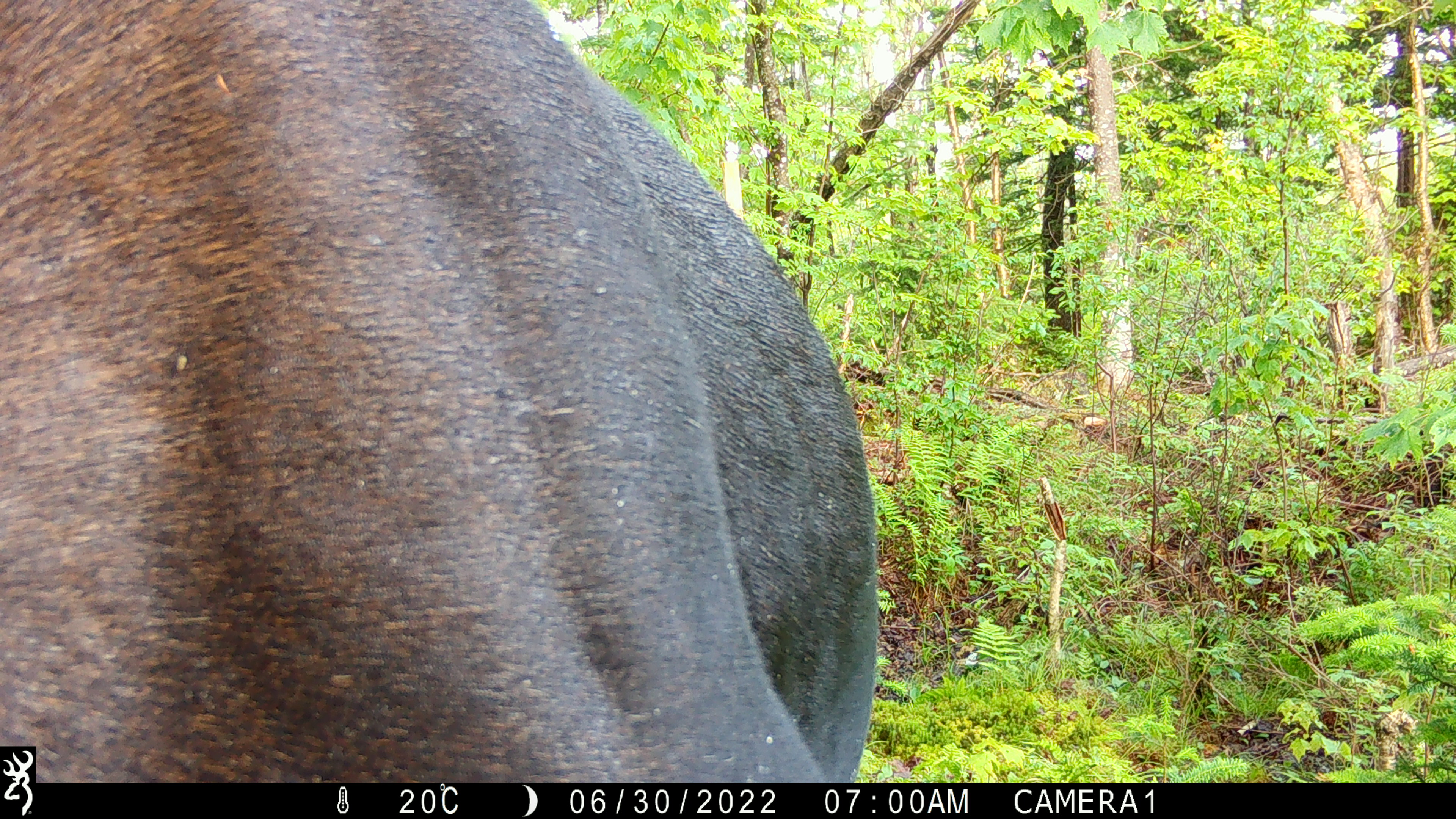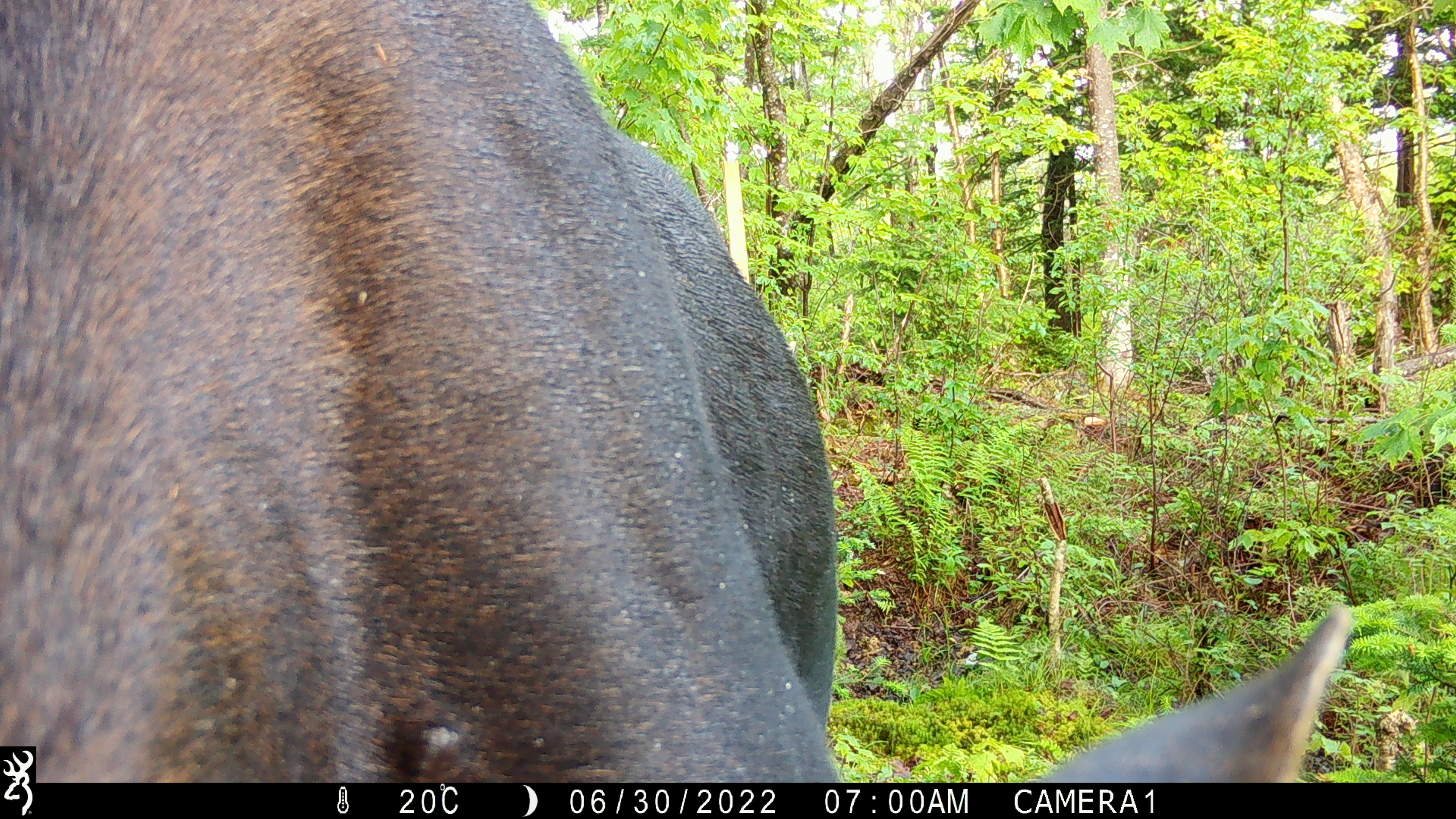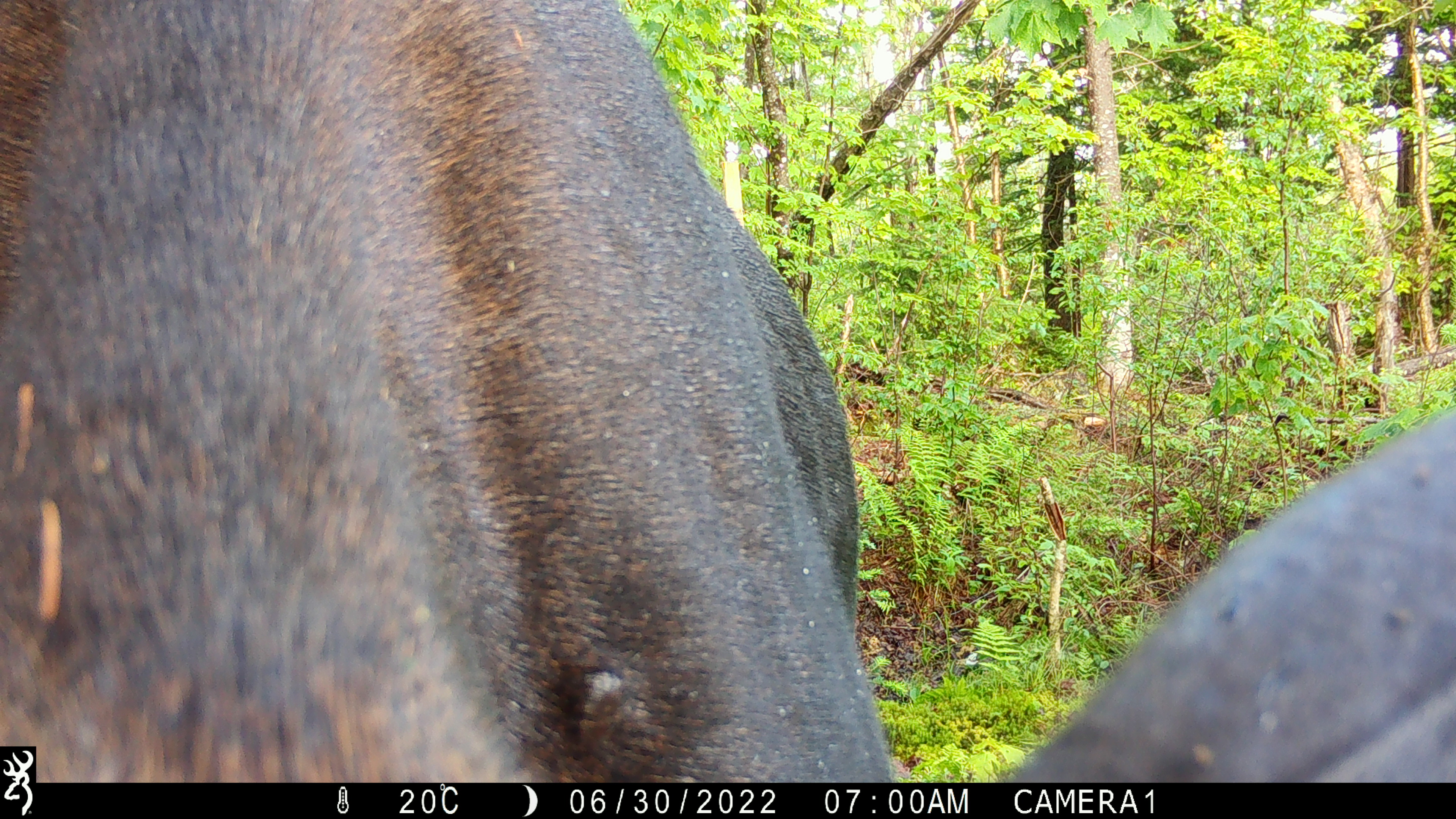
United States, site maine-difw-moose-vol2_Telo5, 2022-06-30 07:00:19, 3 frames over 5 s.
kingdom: Animalia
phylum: Chordata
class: Mammalia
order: Artiodactyla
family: Cervidae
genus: Alces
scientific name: Alces alces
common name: moose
Moose (Alces alces).